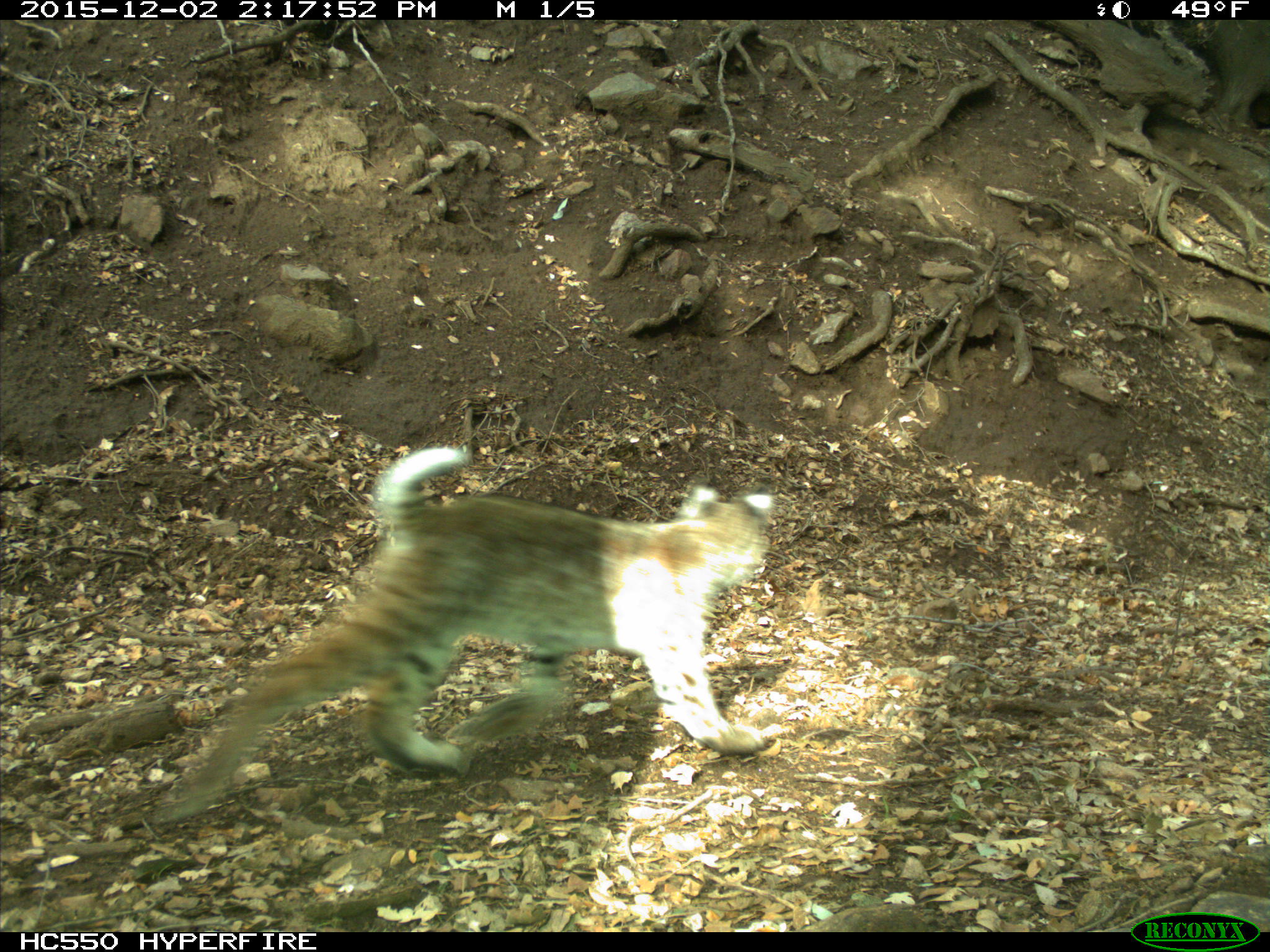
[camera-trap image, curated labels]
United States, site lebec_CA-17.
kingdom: Animalia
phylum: Chordata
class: Mammalia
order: Carnivora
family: Felidae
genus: Lynx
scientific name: Lynx rufus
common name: bobcat